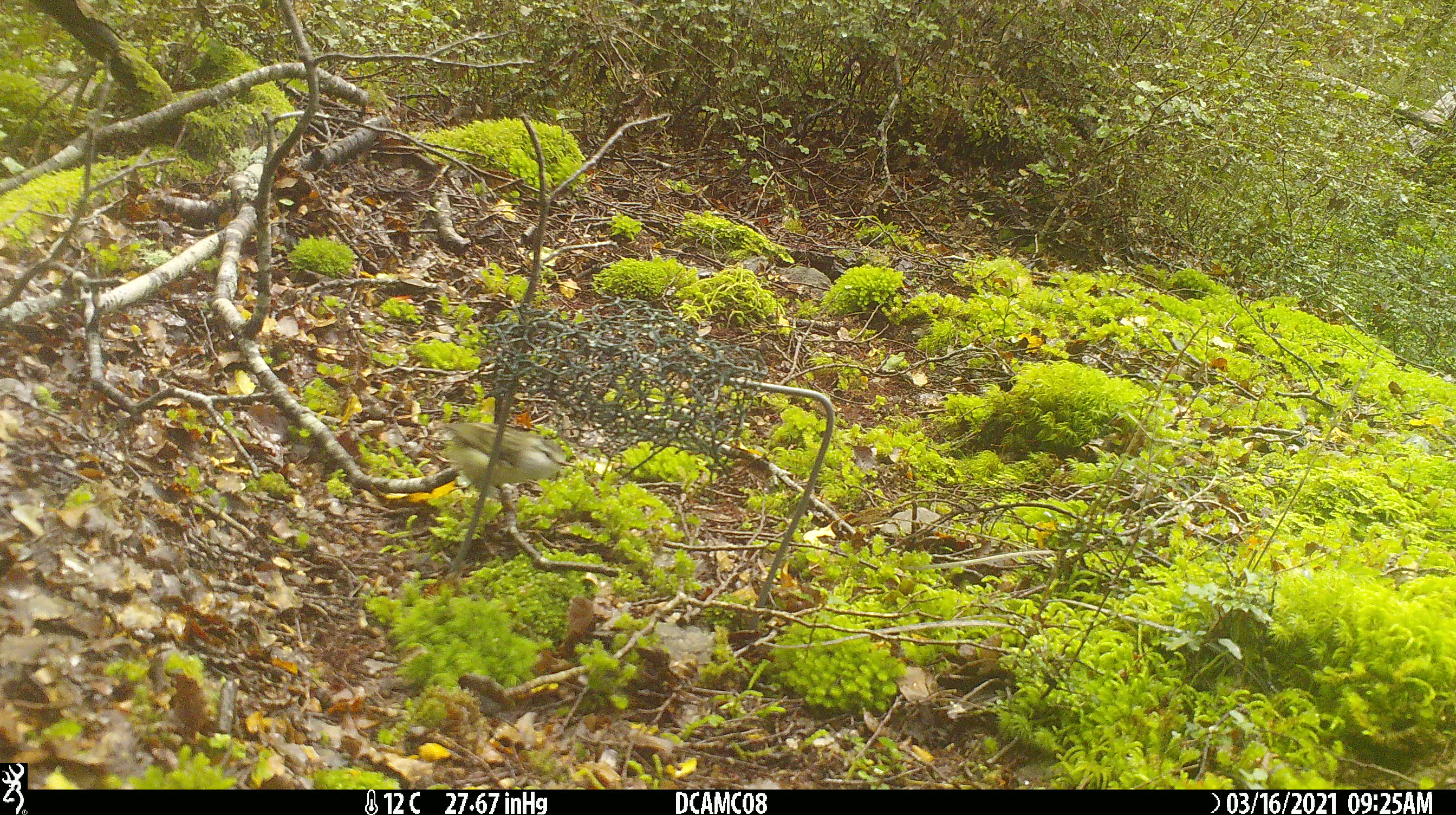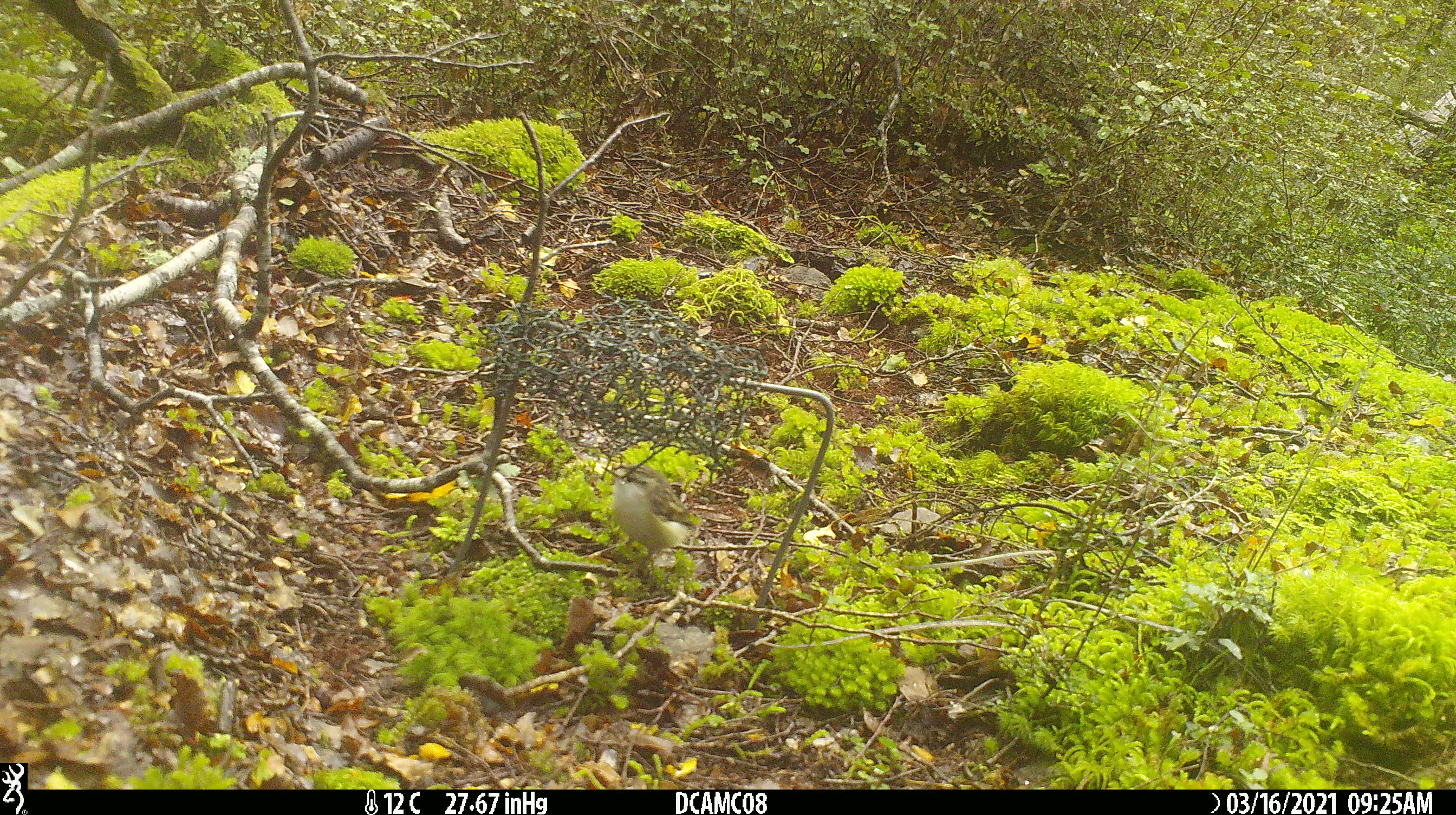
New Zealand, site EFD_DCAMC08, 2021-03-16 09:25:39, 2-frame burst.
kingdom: Animalia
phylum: Chordata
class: Aves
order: Passeriformes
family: Acanthisittidae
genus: Acanthisitta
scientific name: Acanthisitta chloris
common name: rifleman